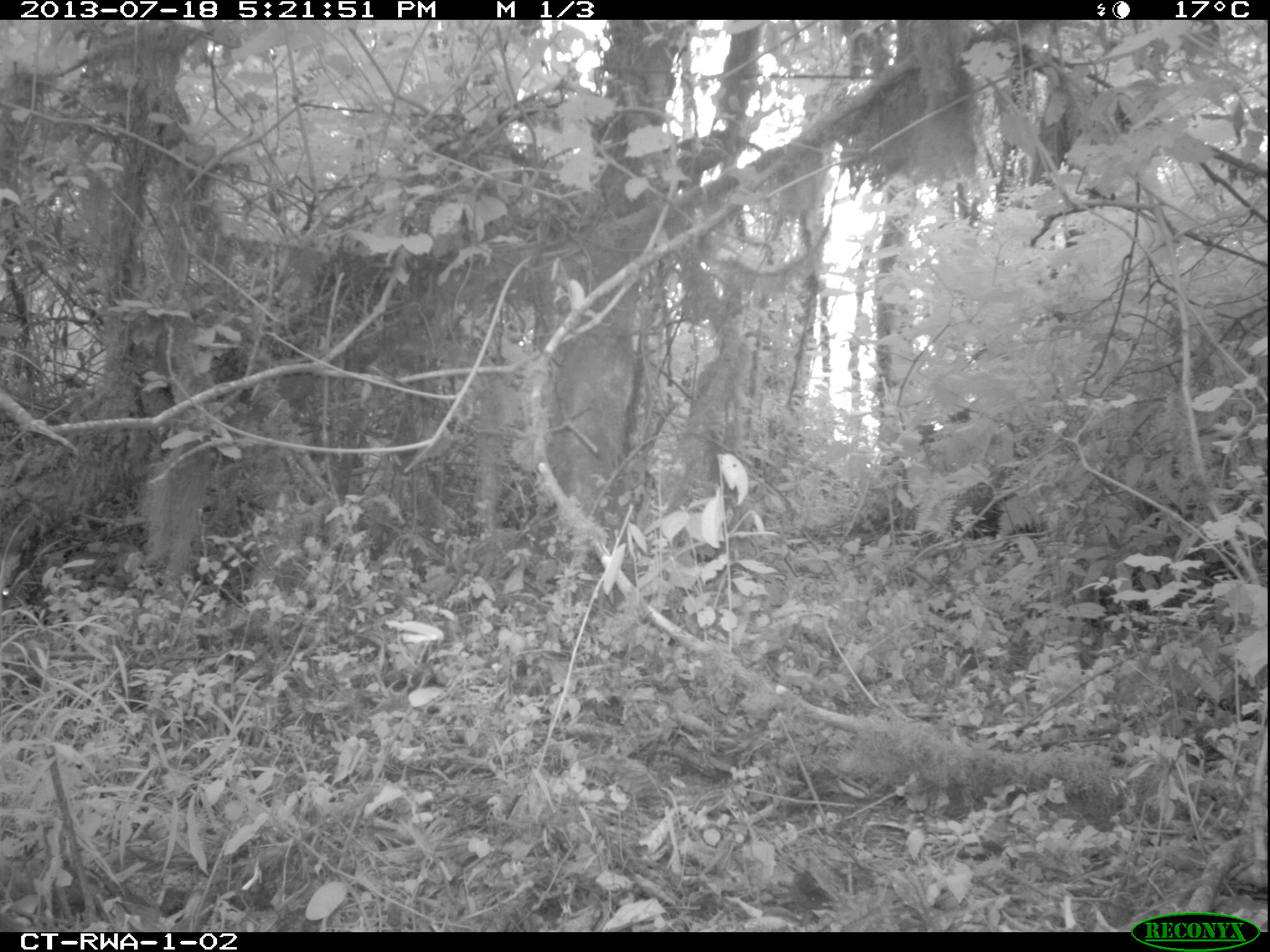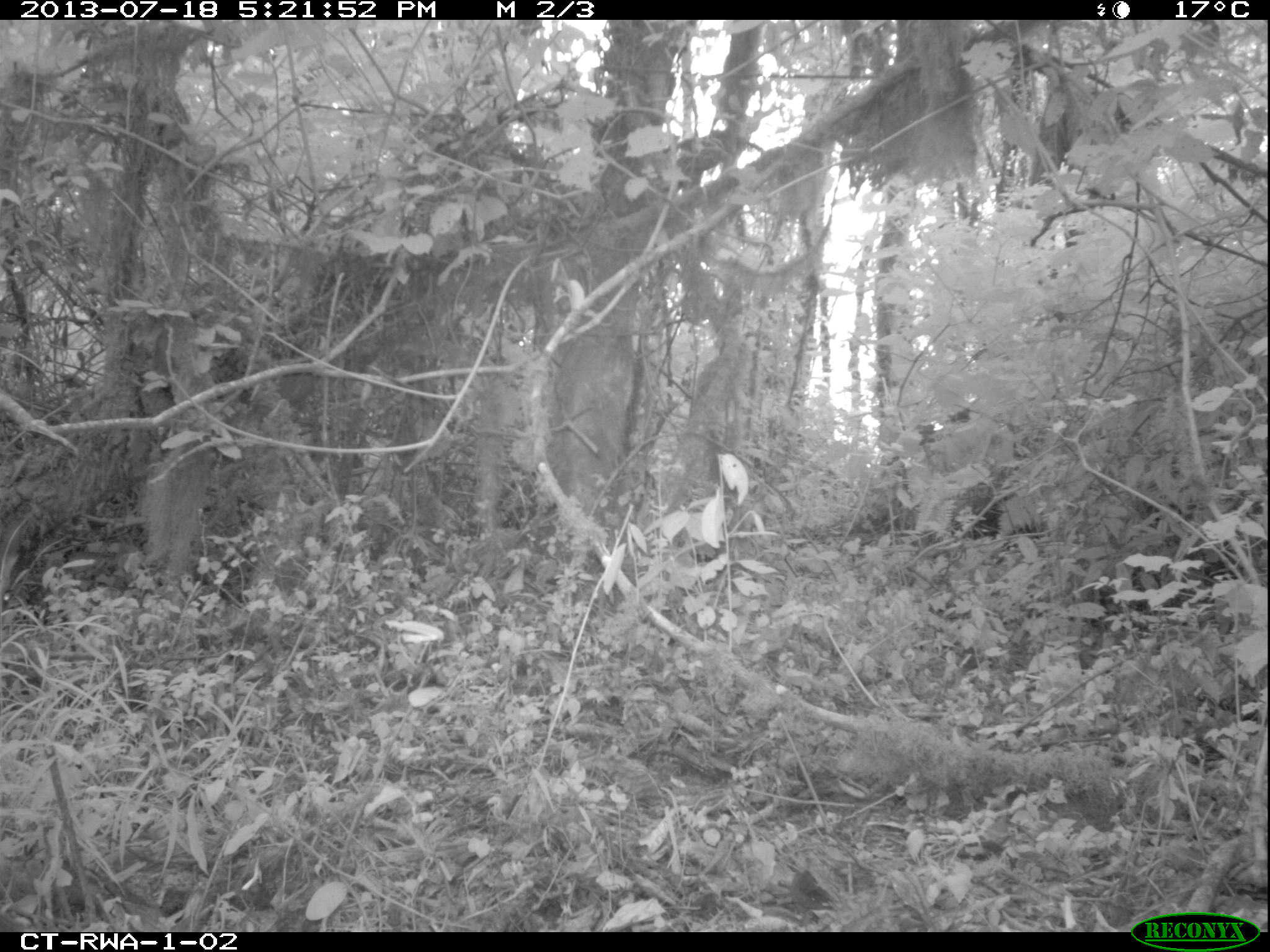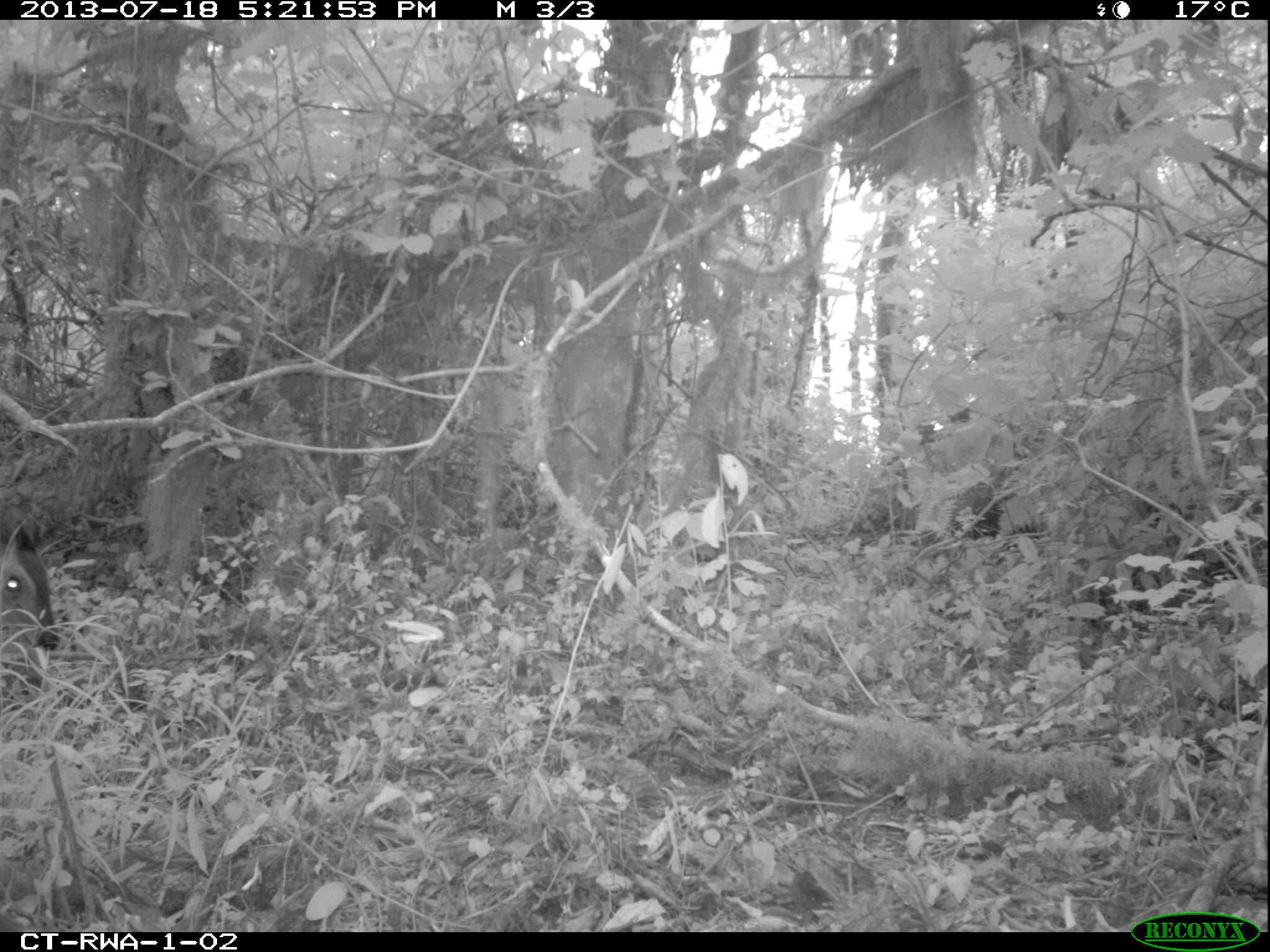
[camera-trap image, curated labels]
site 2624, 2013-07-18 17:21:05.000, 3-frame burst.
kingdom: Animalia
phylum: Chordata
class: Mammalia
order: Artiodactyla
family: Bovidae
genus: Cephalophus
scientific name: Cephalophus nigrifrons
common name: black-fronted duiker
Cephalophus nigrifrons (black-fronted duiker), count 1.